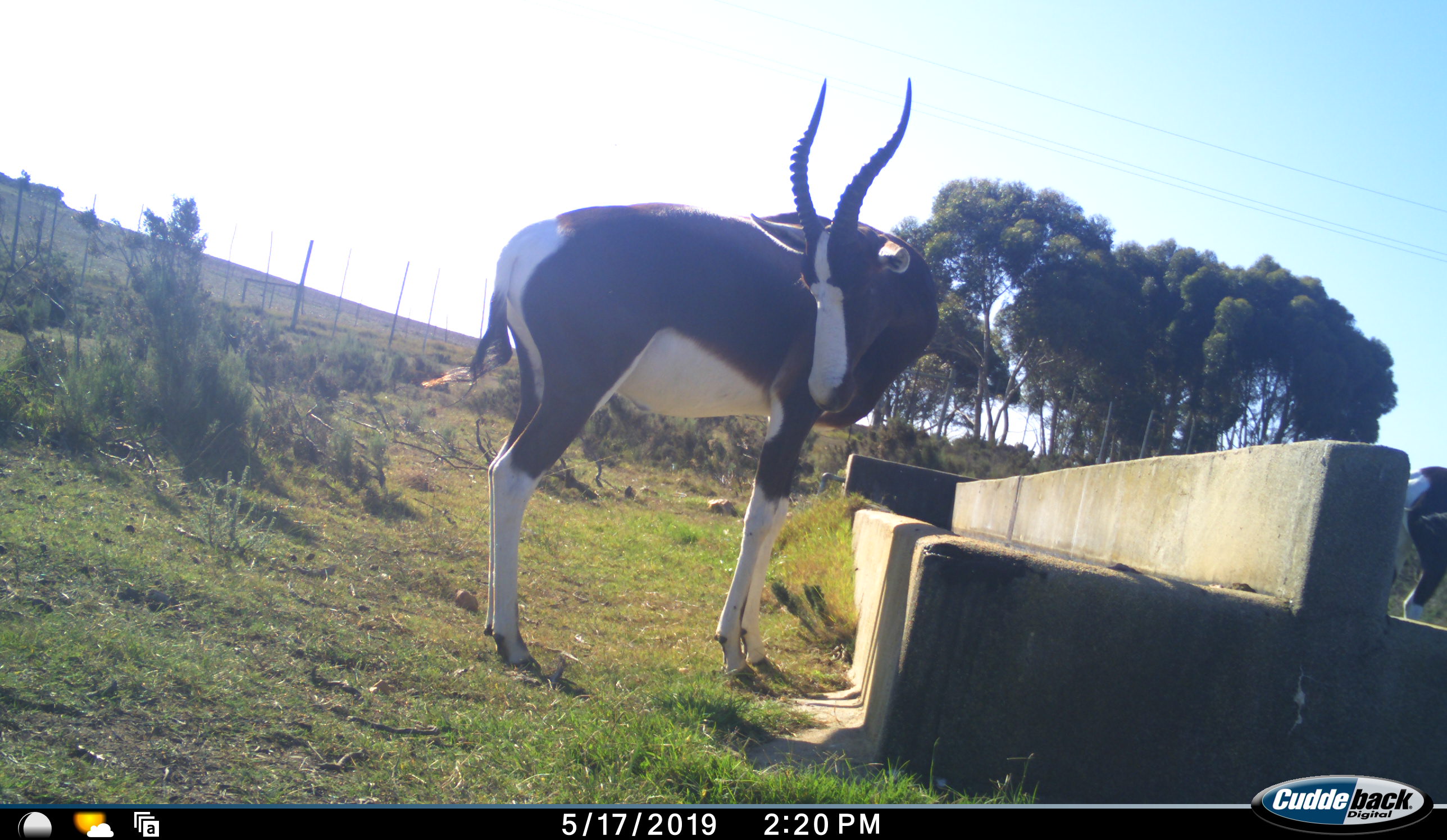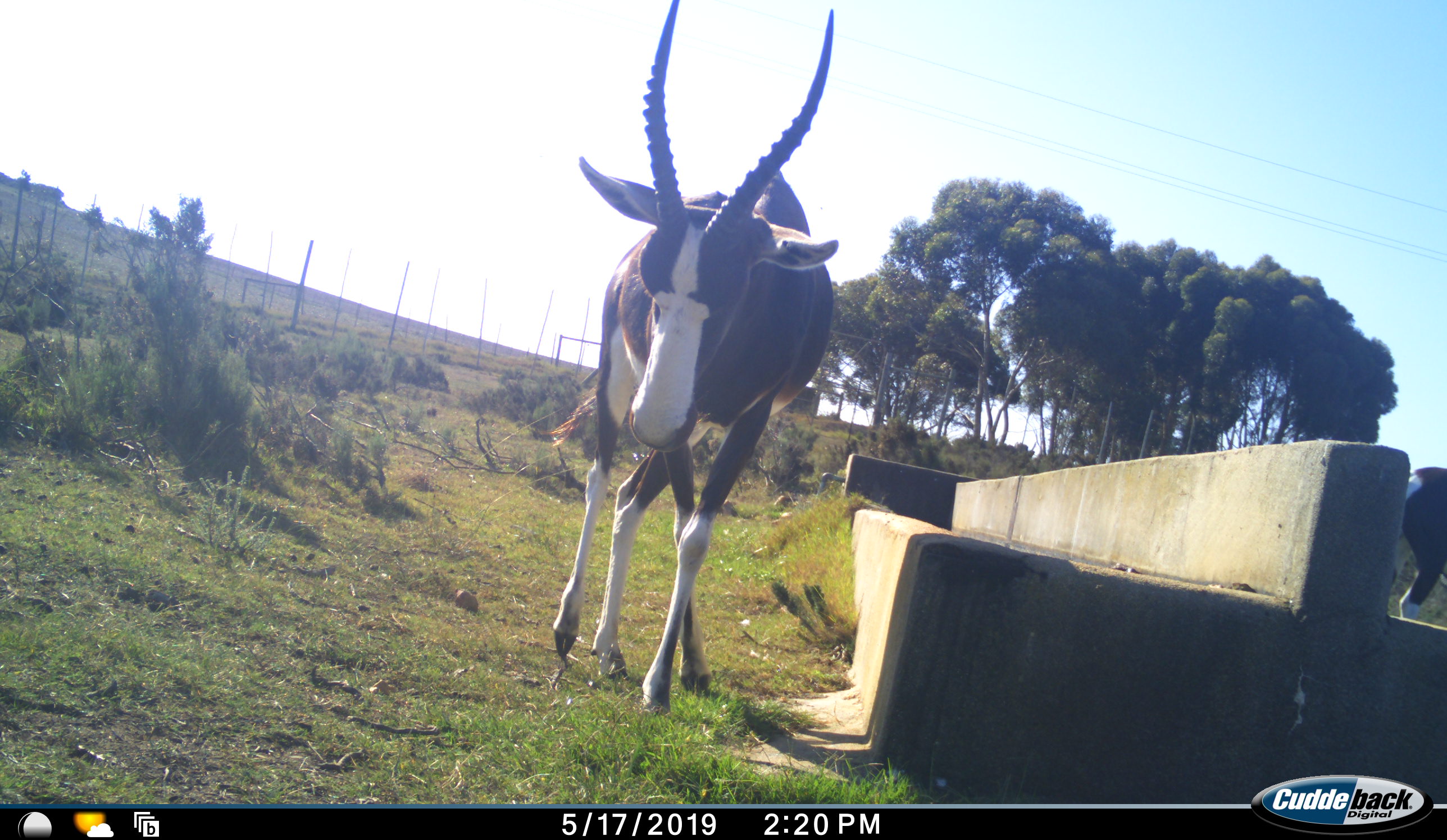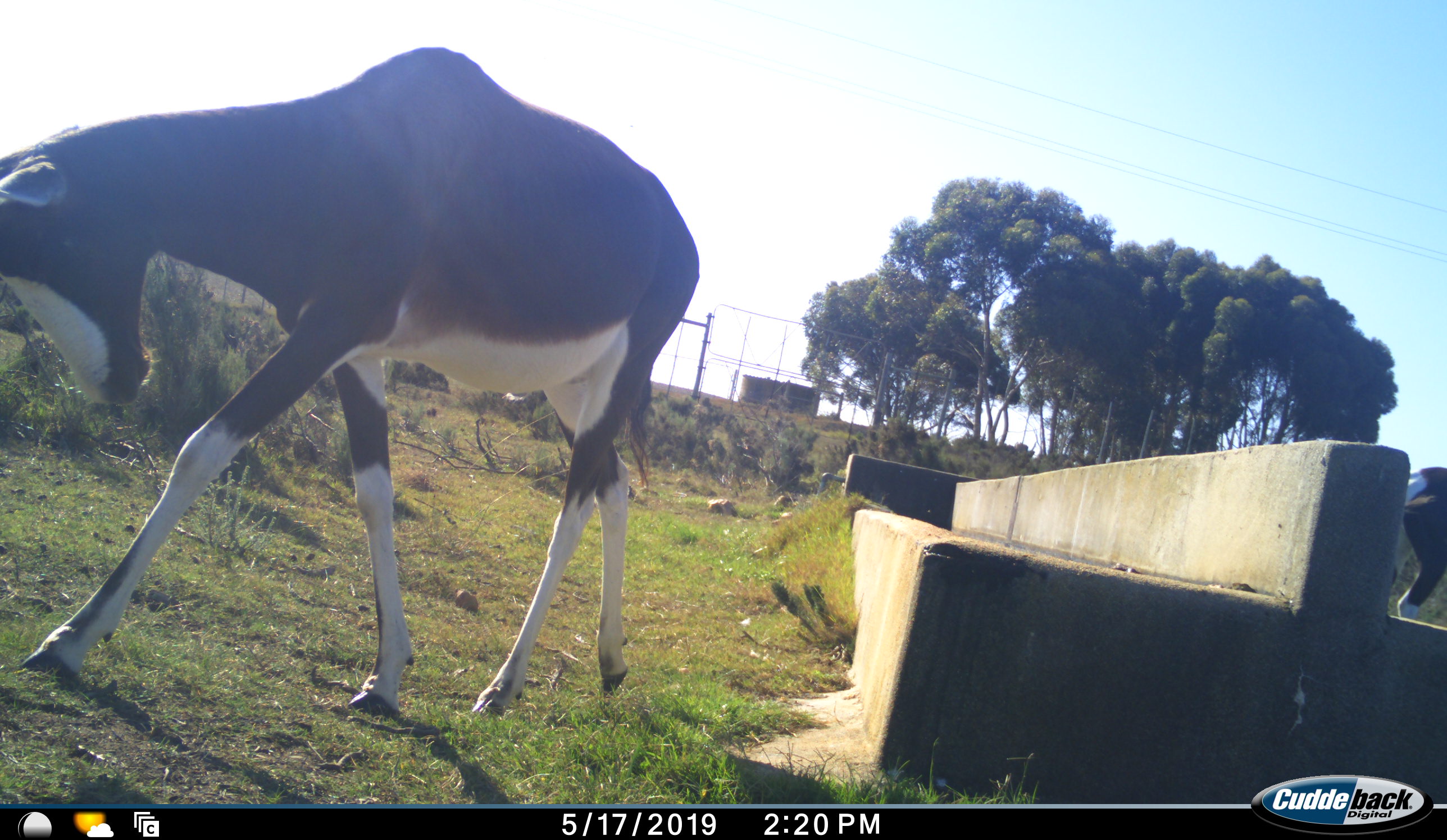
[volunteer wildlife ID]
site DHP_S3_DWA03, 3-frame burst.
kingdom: Animalia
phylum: Chordata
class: Mammalia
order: Artiodactyla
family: Bovidae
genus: Damaliscus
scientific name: Damaliscus pygargus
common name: bontebok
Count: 2.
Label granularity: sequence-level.